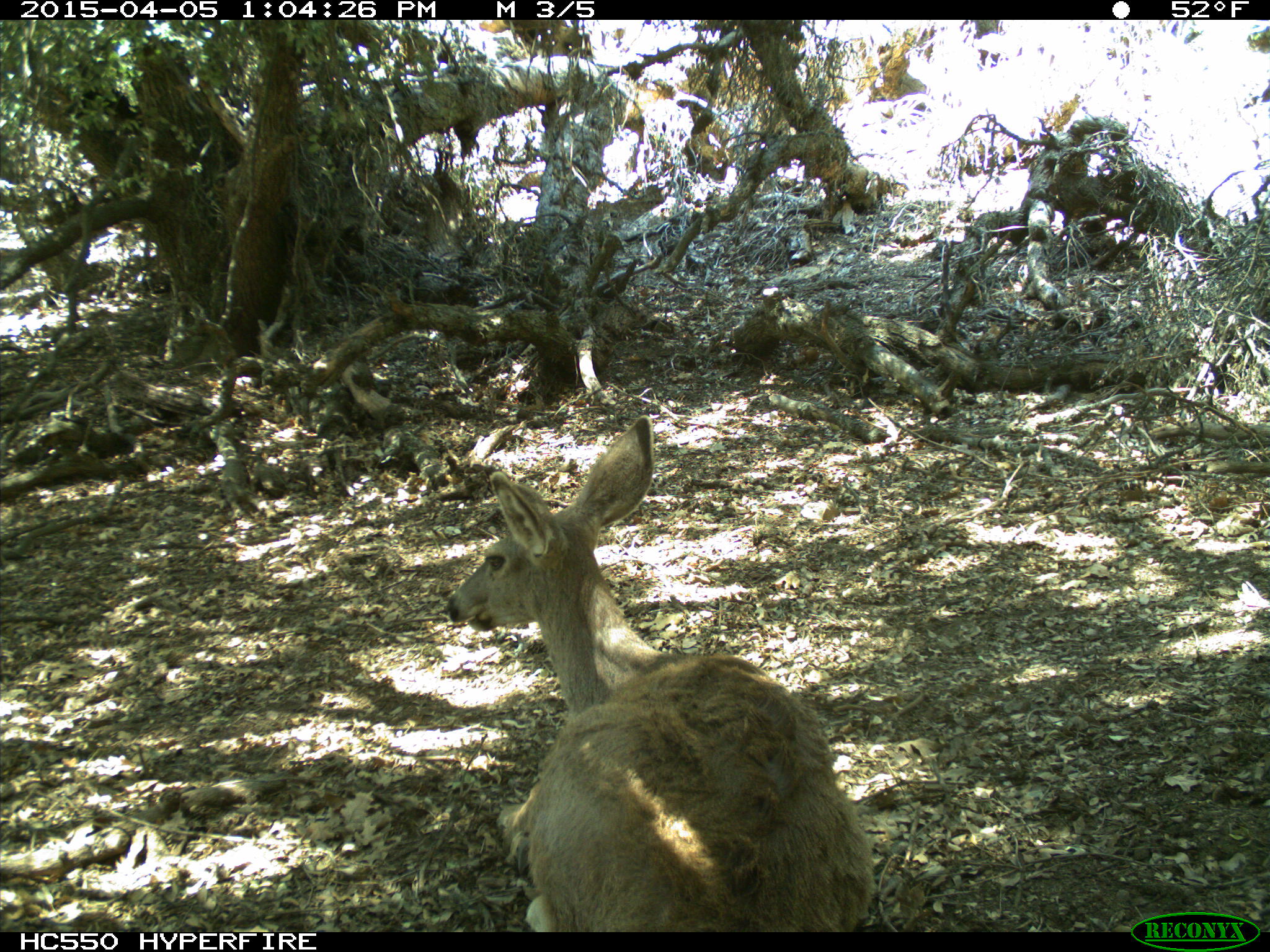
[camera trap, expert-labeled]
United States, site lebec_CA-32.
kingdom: Animalia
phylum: Chordata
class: Mammalia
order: Artiodactyla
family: Cervidae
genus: Odocoileus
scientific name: Odocoileus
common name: deer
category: unidentified deer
Unidentified deer (deer) (Odocoileus).